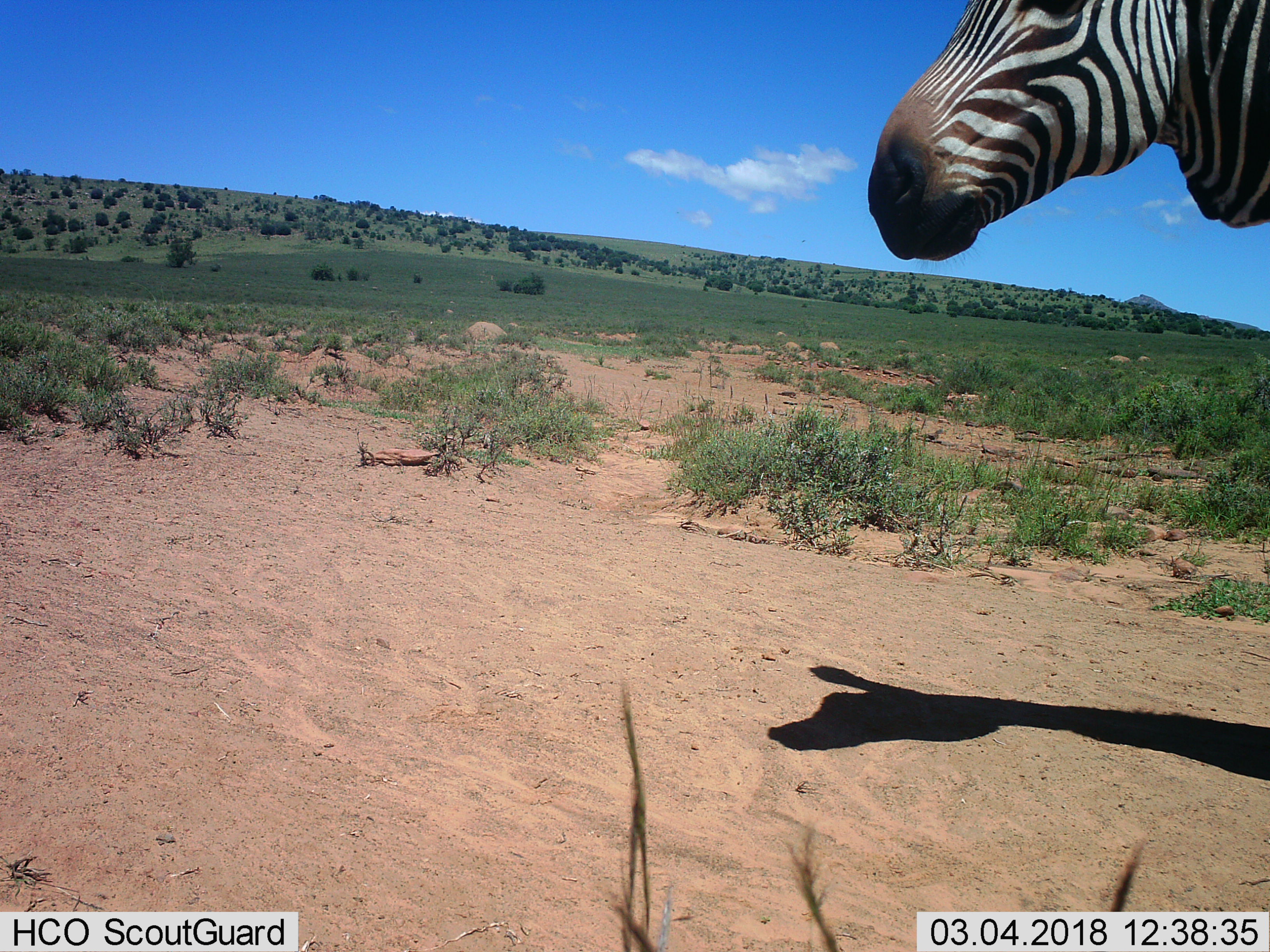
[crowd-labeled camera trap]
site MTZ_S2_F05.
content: unidentified animal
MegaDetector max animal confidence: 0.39